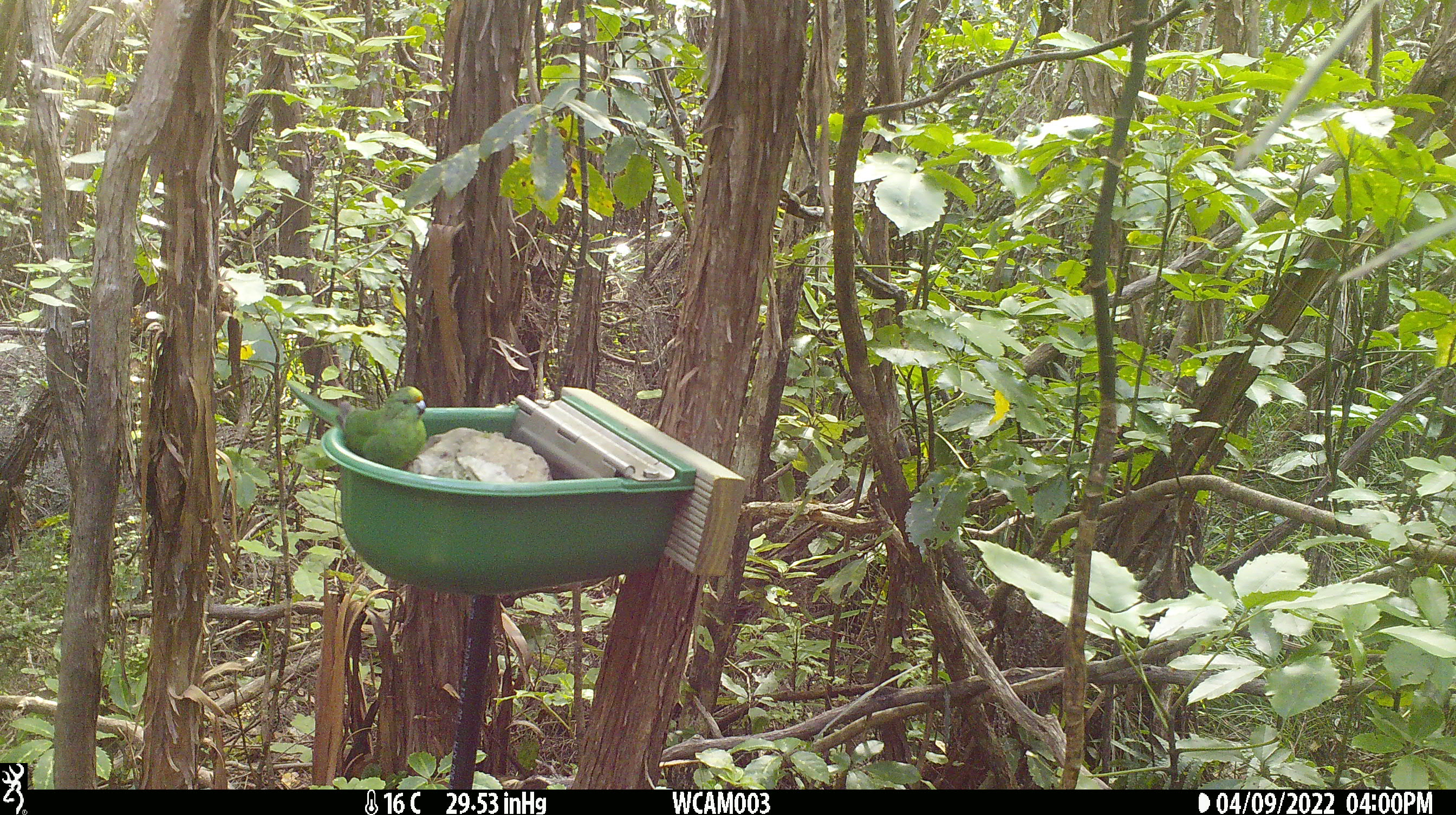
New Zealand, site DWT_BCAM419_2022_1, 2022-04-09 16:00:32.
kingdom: Animalia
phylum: Chordata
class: Aves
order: Psittaciformes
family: Psittaculidae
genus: Cyanoramphus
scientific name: Cyanoramphus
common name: parakeet